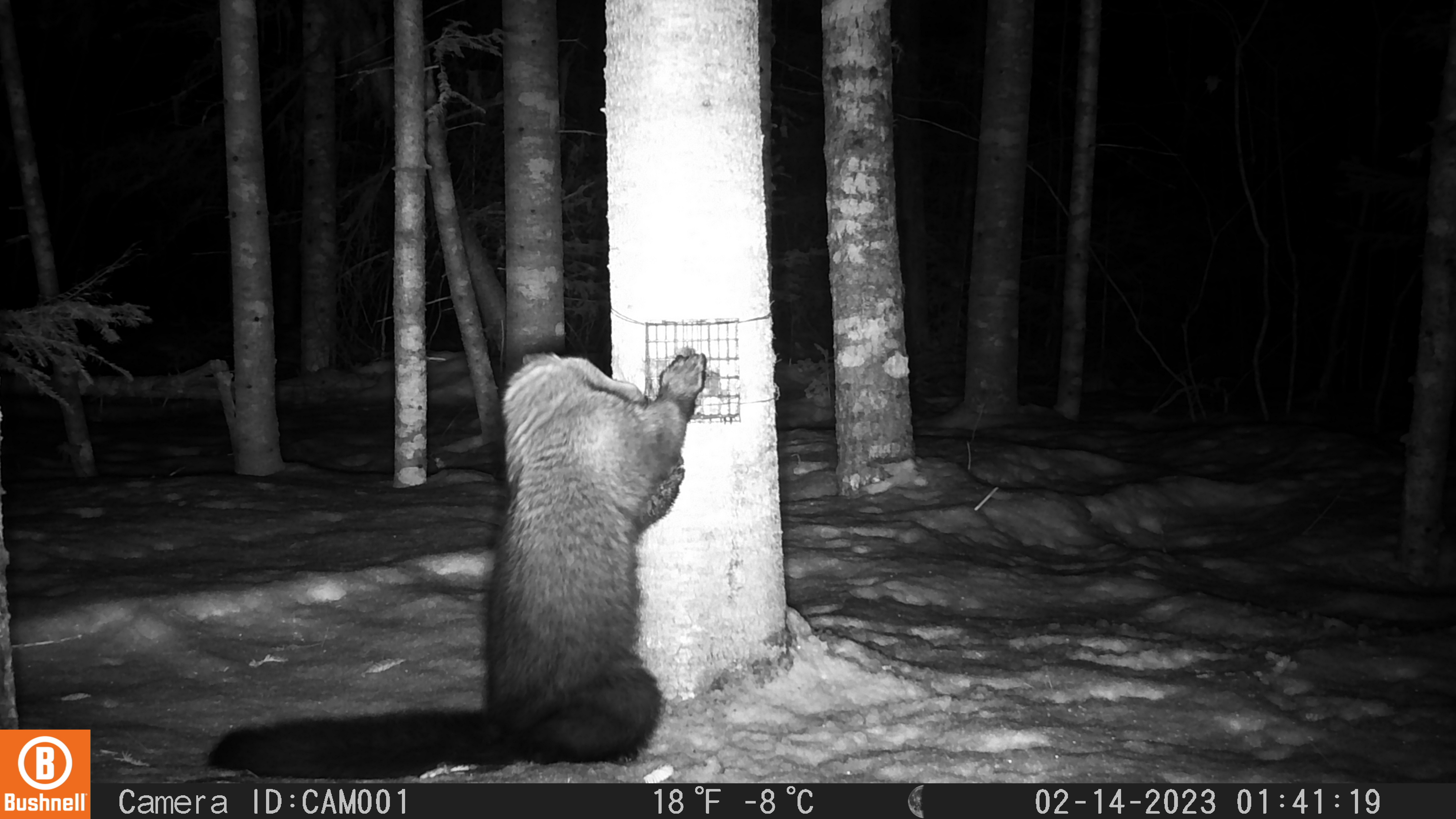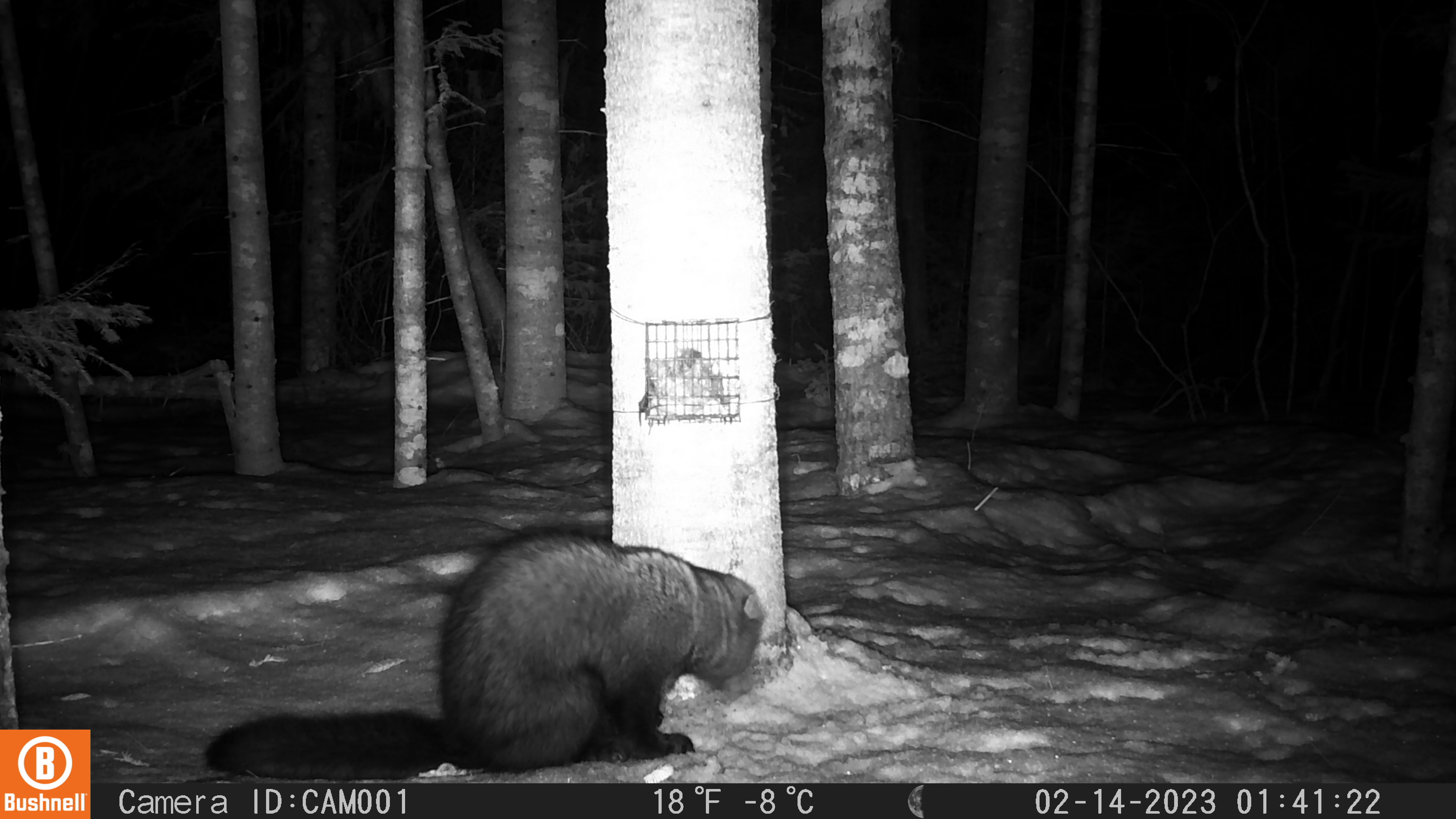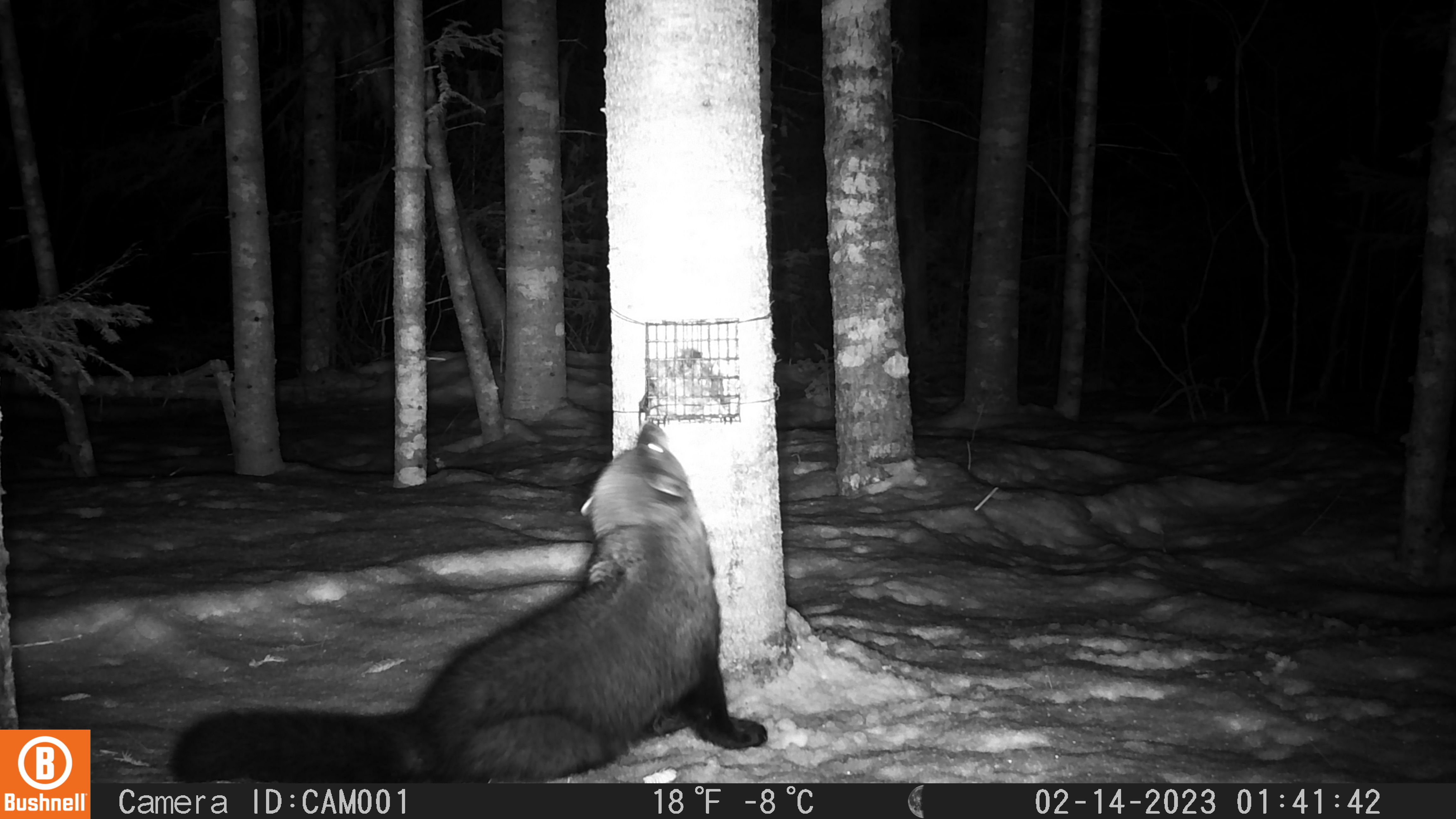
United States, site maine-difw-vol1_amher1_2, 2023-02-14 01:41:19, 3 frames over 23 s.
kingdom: Animalia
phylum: Chordata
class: Mammalia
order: Carnivora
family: Mustelidae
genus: Pekania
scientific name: Pekania pennanti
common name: fisher